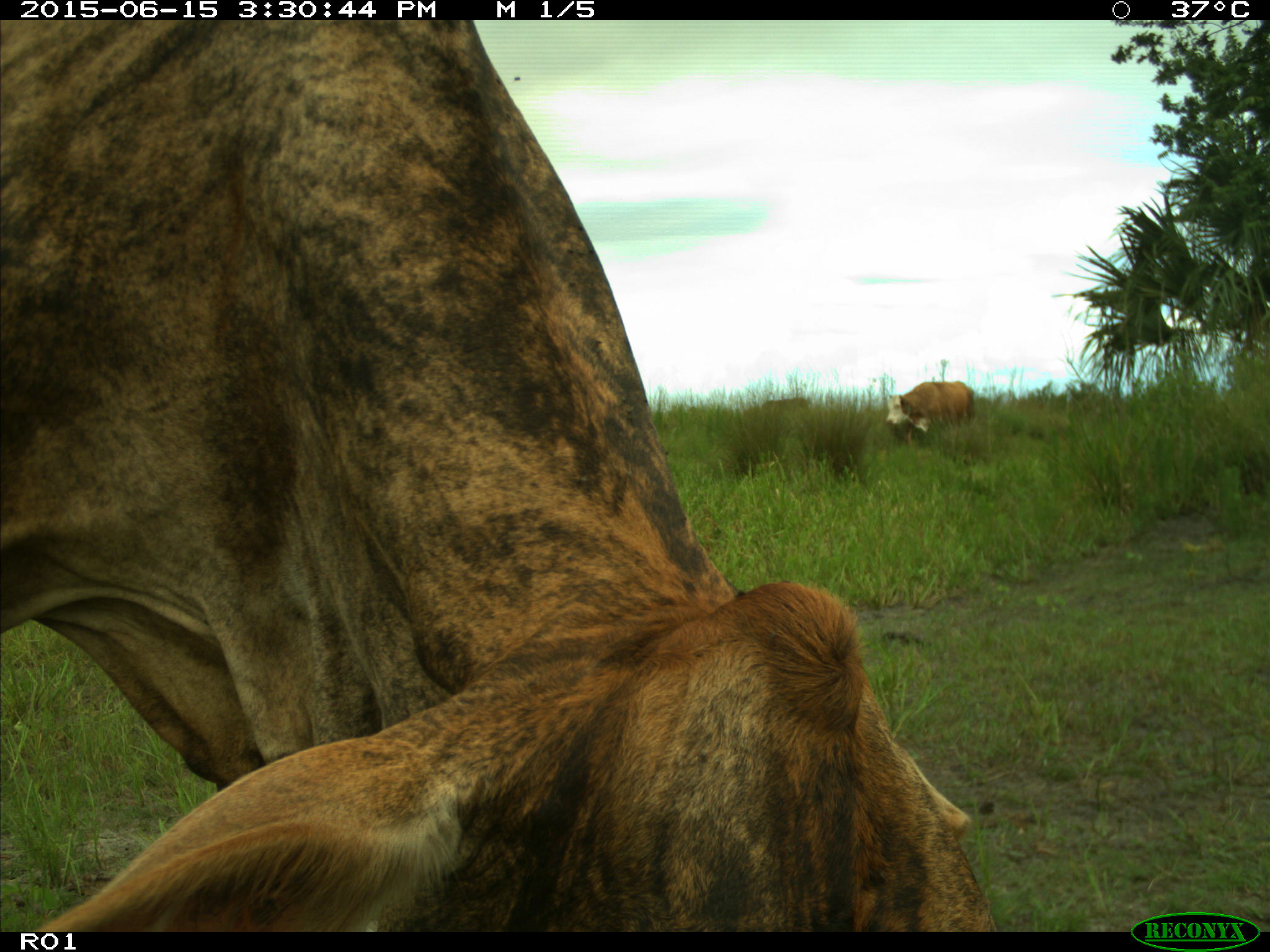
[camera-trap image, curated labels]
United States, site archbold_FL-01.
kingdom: Animalia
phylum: Chordata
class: Mammalia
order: Artiodactyla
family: Bovidae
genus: Bos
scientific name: Bos taurus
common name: domestic cow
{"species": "Bos taurus (domestic cow)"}